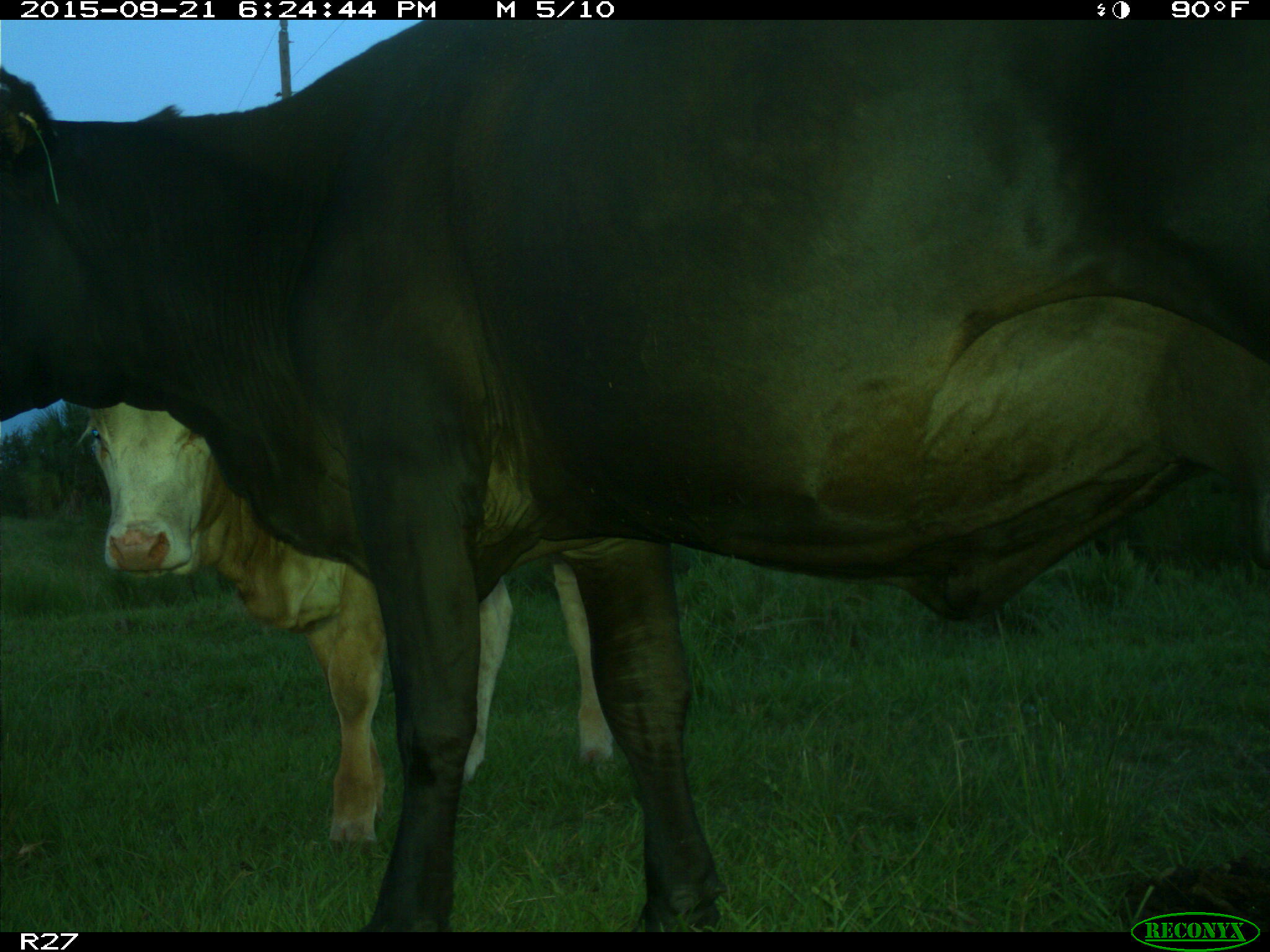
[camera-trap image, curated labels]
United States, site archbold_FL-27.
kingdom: Animalia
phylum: Chordata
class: Mammalia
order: Artiodactyla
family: Bovidae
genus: Bos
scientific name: Bos taurus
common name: domestic cow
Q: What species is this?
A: Bos taurus (domestic cow).